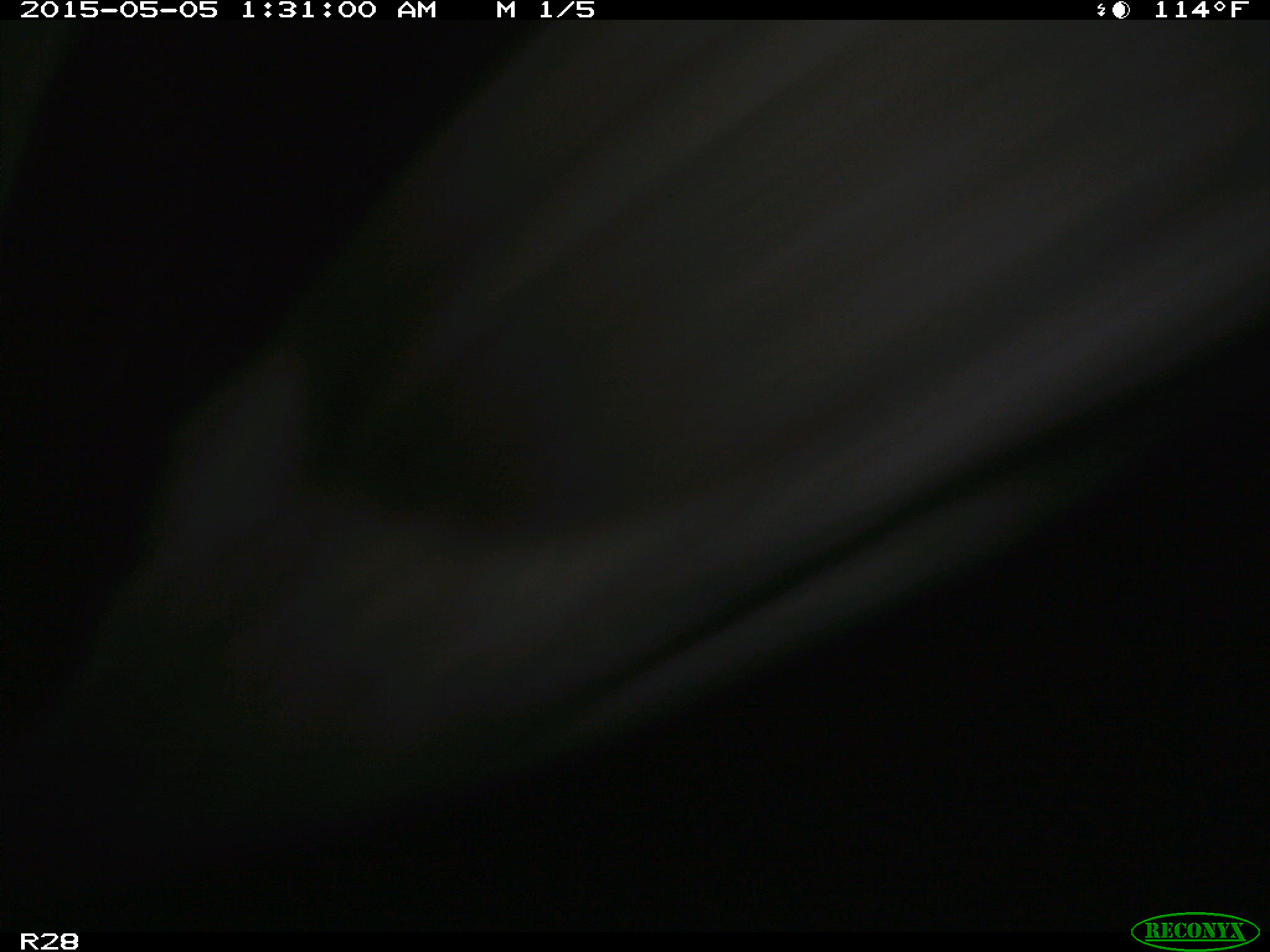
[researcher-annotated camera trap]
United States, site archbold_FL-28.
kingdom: Animalia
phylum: Chordata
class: Mammalia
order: Artiodactyla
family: Bovidae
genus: Bos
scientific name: Bos taurus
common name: domestic cow